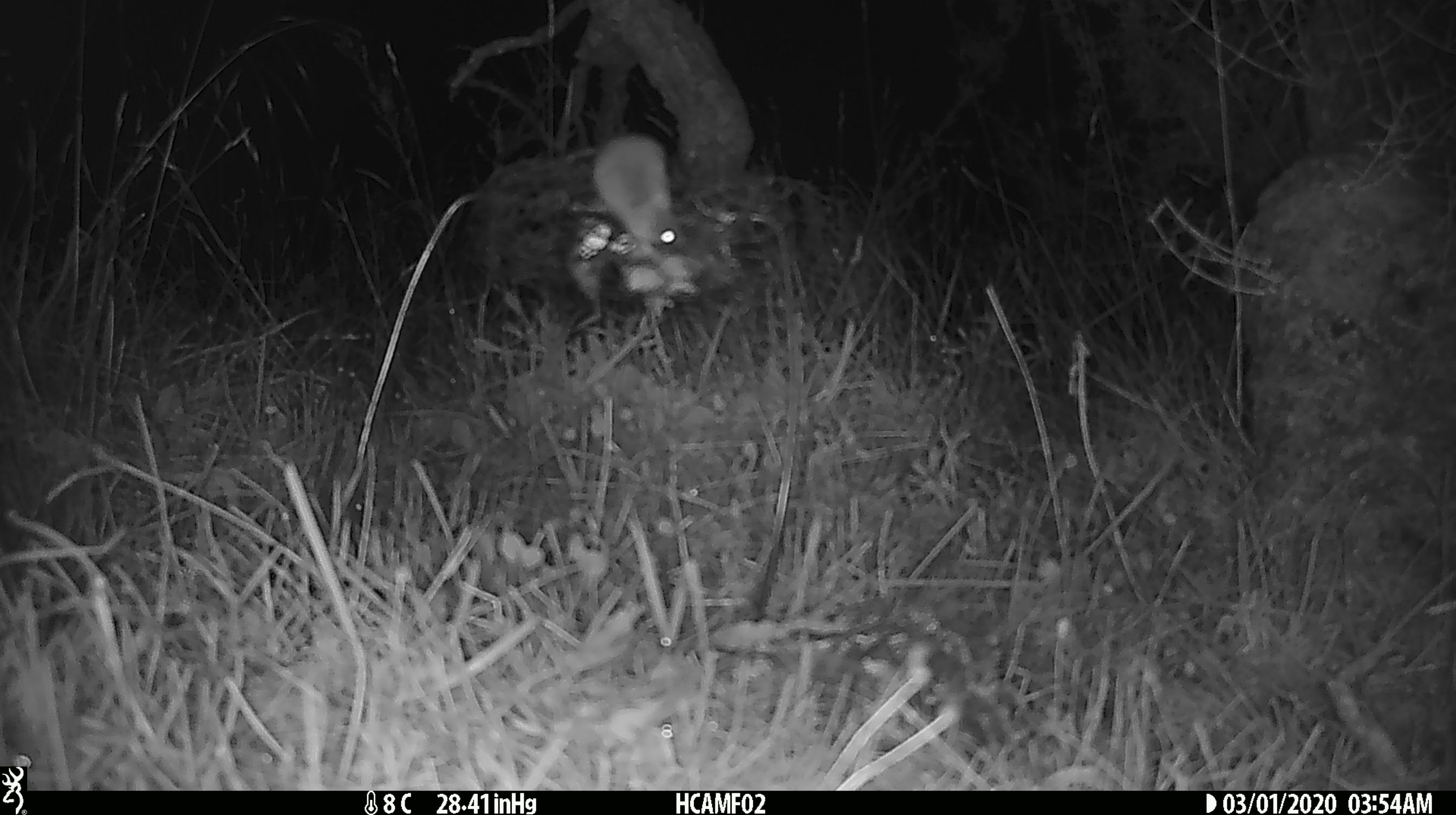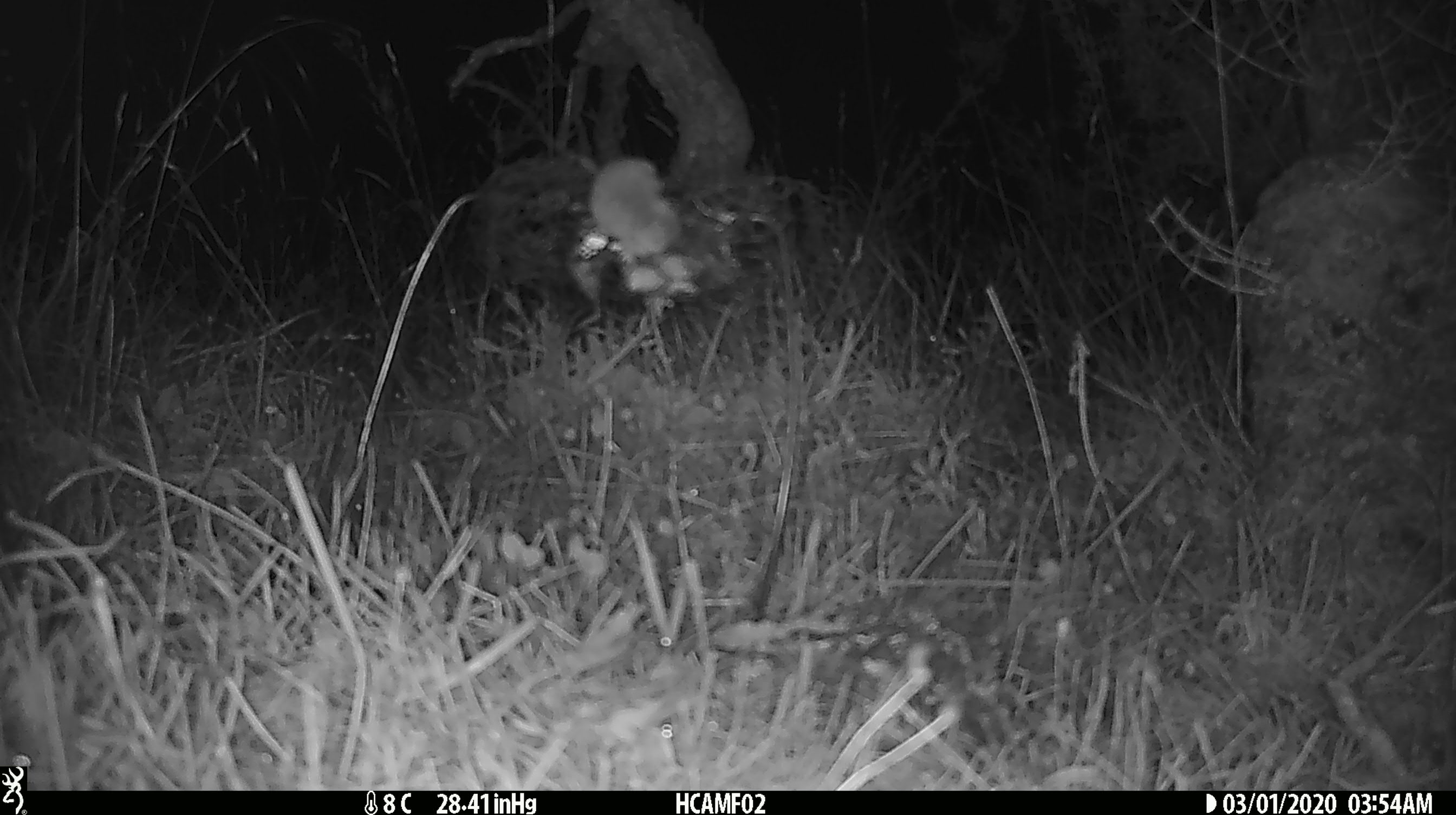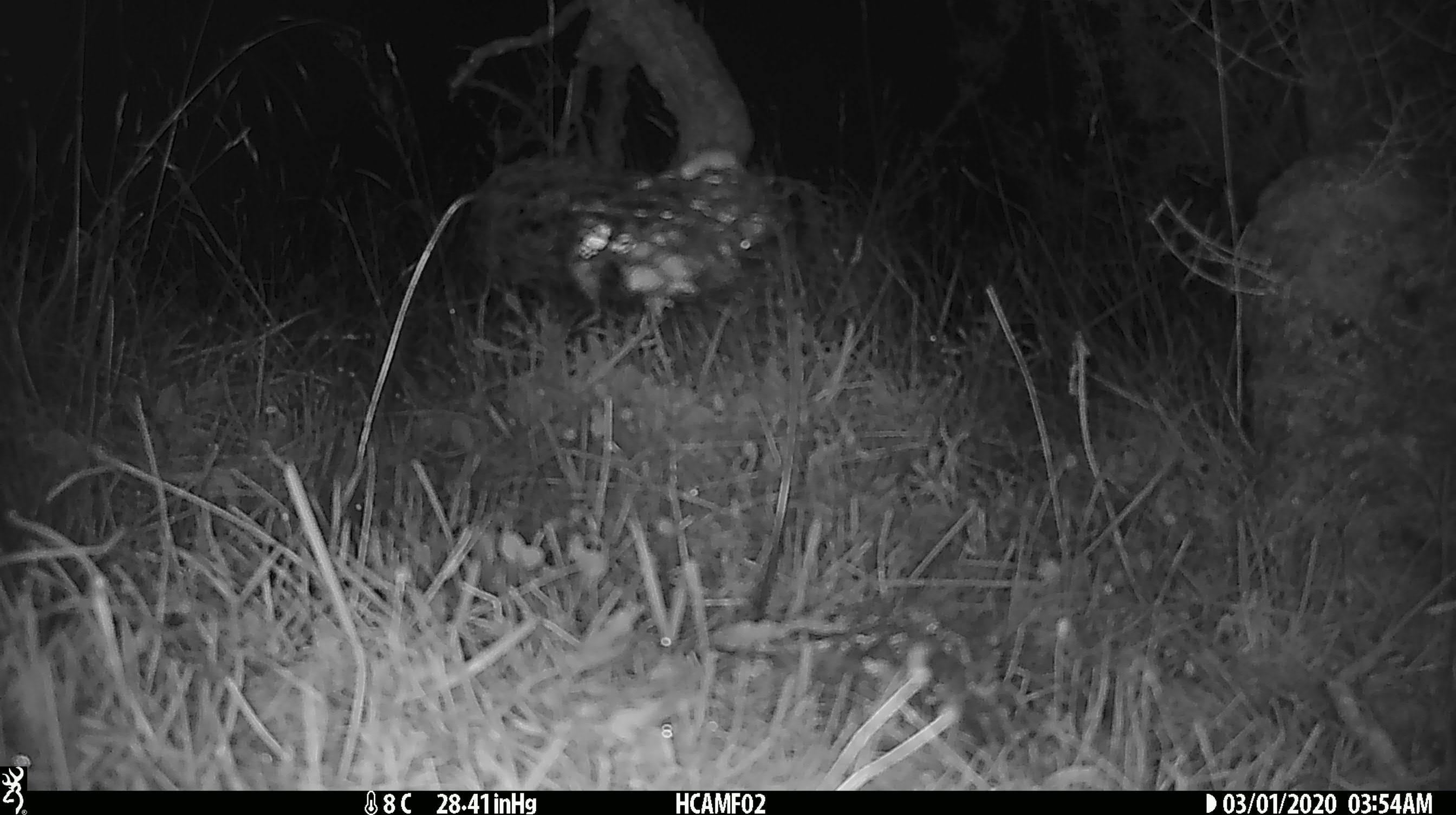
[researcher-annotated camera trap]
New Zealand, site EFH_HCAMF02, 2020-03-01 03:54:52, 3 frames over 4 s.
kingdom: Animalia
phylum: Chordata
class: Mammalia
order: Rodentia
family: Muridae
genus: Mus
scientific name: Mus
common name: mouse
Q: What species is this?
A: Mouse (Mus).